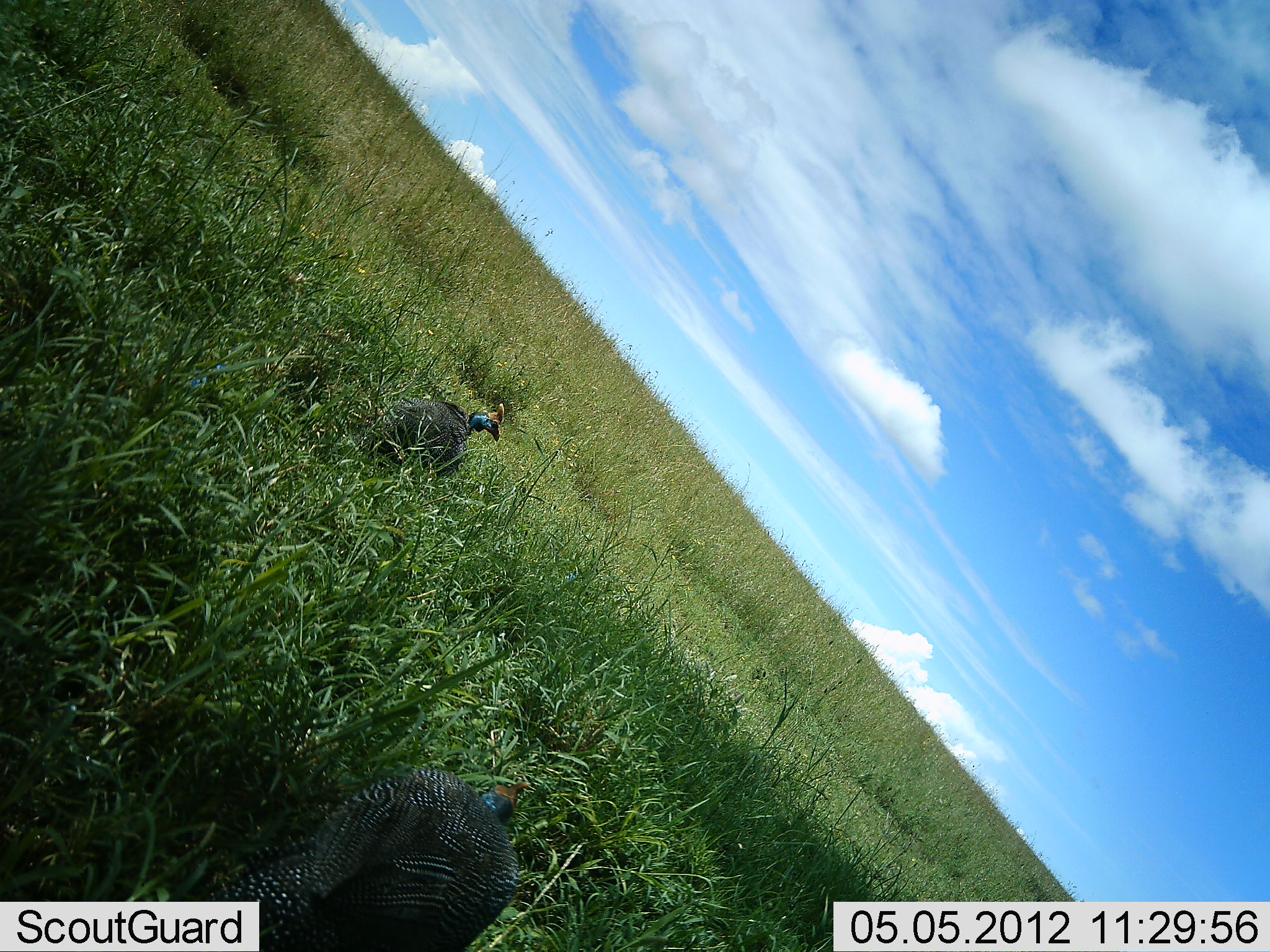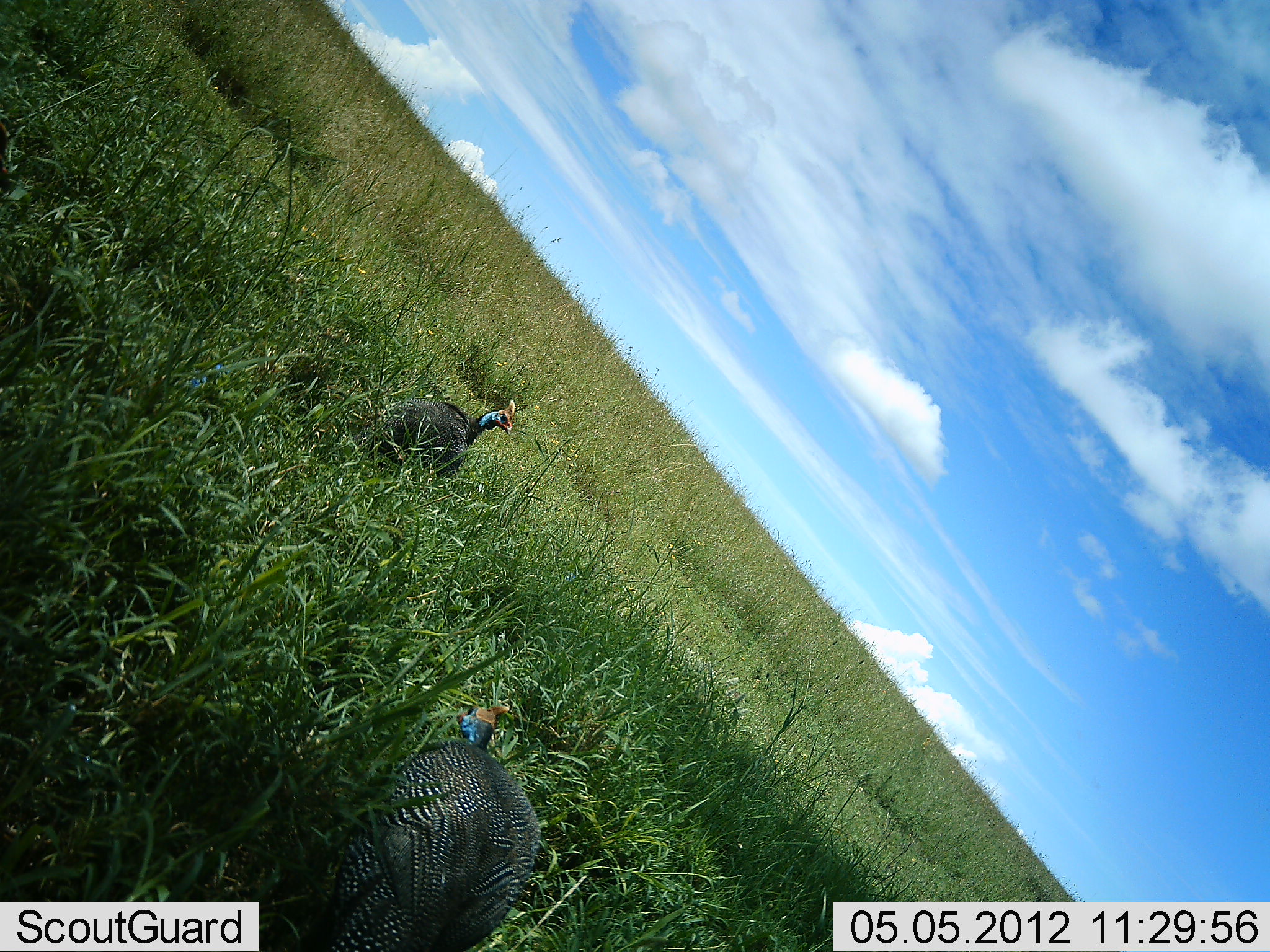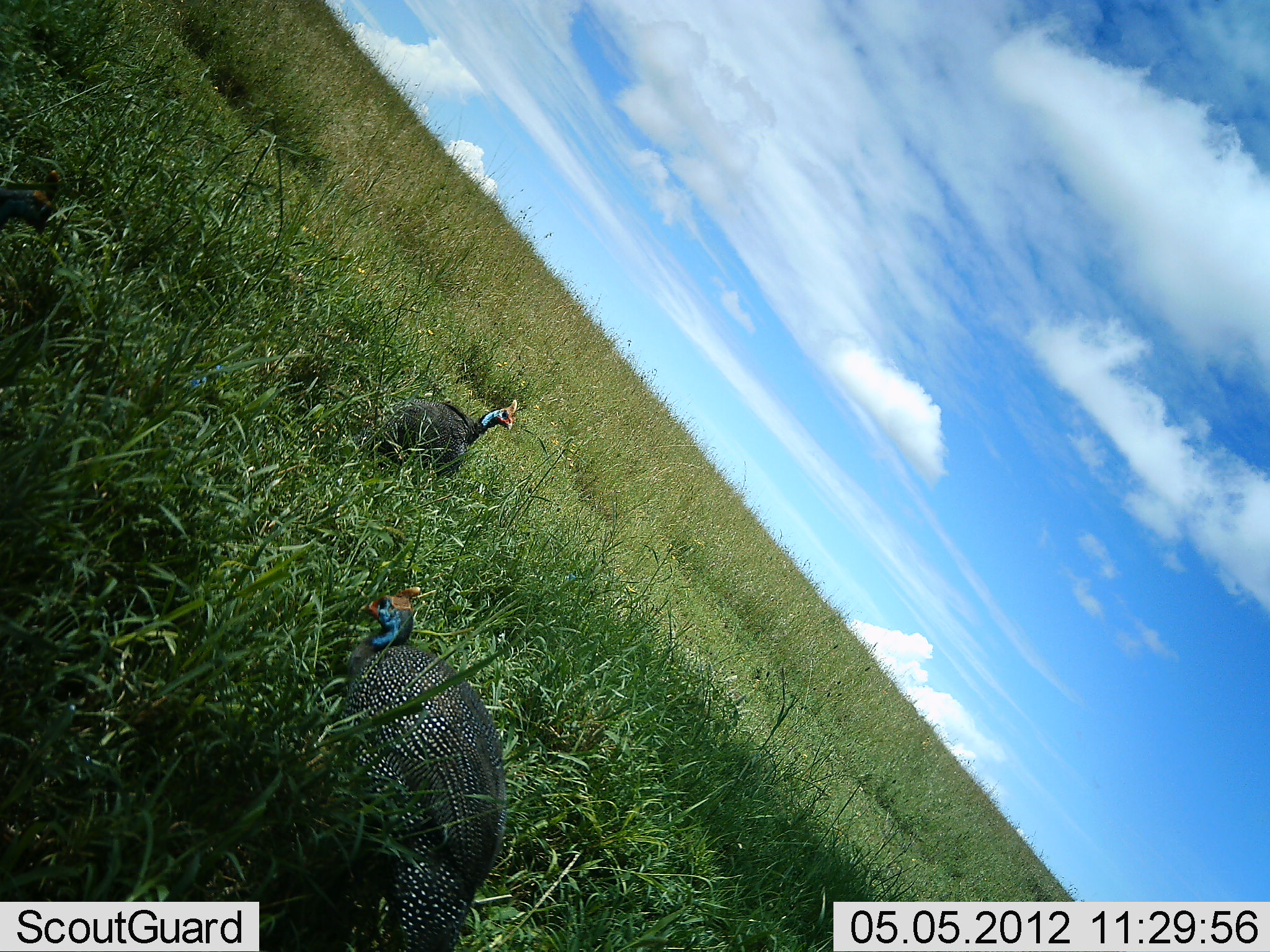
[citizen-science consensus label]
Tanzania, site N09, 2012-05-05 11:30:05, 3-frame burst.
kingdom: Animalia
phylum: Chordata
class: Aves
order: Galliformes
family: Numididae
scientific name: Numididae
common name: guinea fowl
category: guineafowl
Guineafowl (guinea fowl) (Numididae), count 2. Behavior (volunteer vote fractions): standing 62%, resting 5%, moving 67%, interacting 0%. Young present (vote fraction): 0%. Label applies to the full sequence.